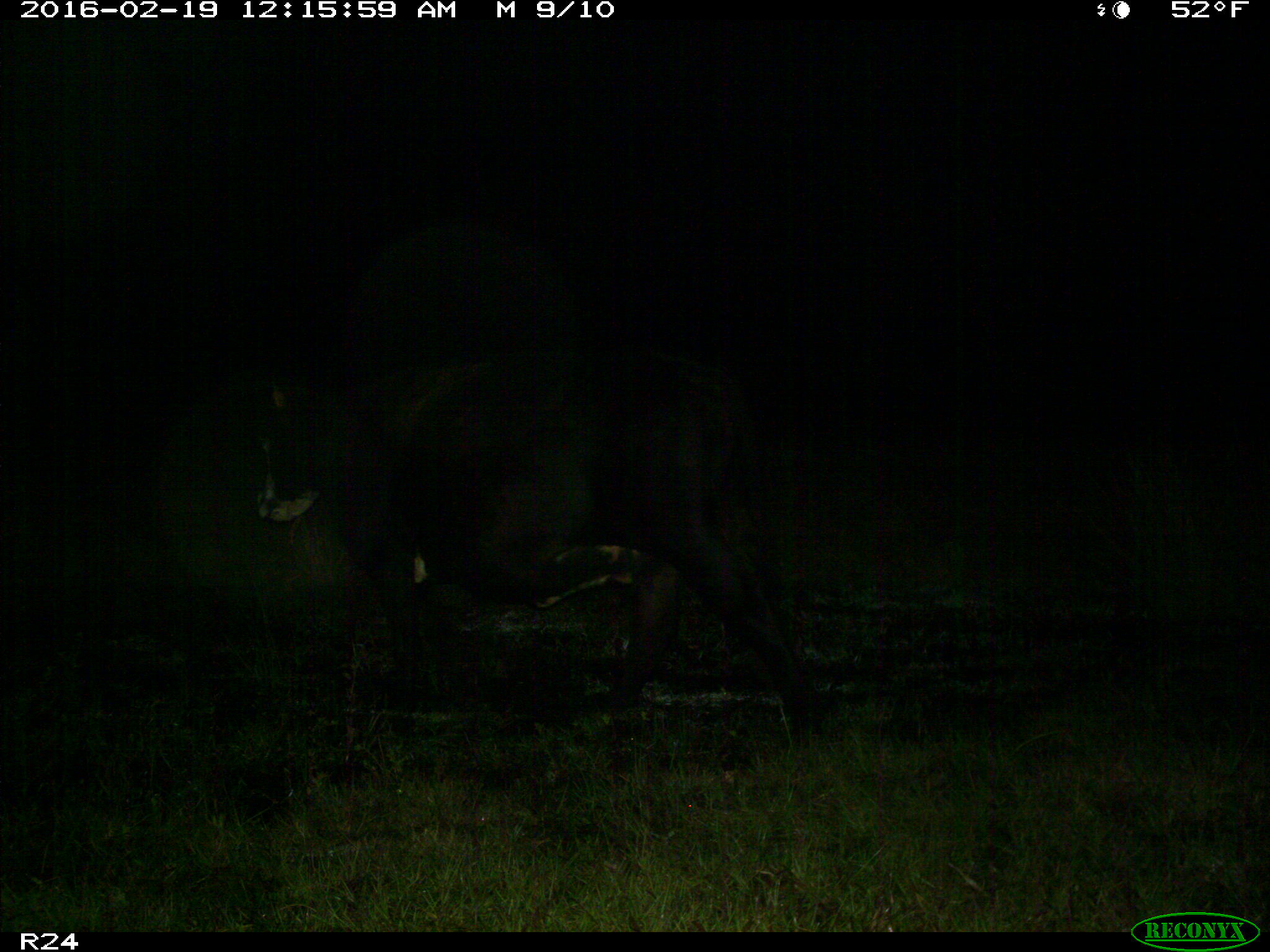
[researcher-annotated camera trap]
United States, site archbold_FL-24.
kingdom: Animalia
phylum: Chordata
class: Mammalia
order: Artiodactyla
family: Bovidae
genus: Bos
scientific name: Bos taurus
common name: domestic cow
Bos taurus (domestic cow).